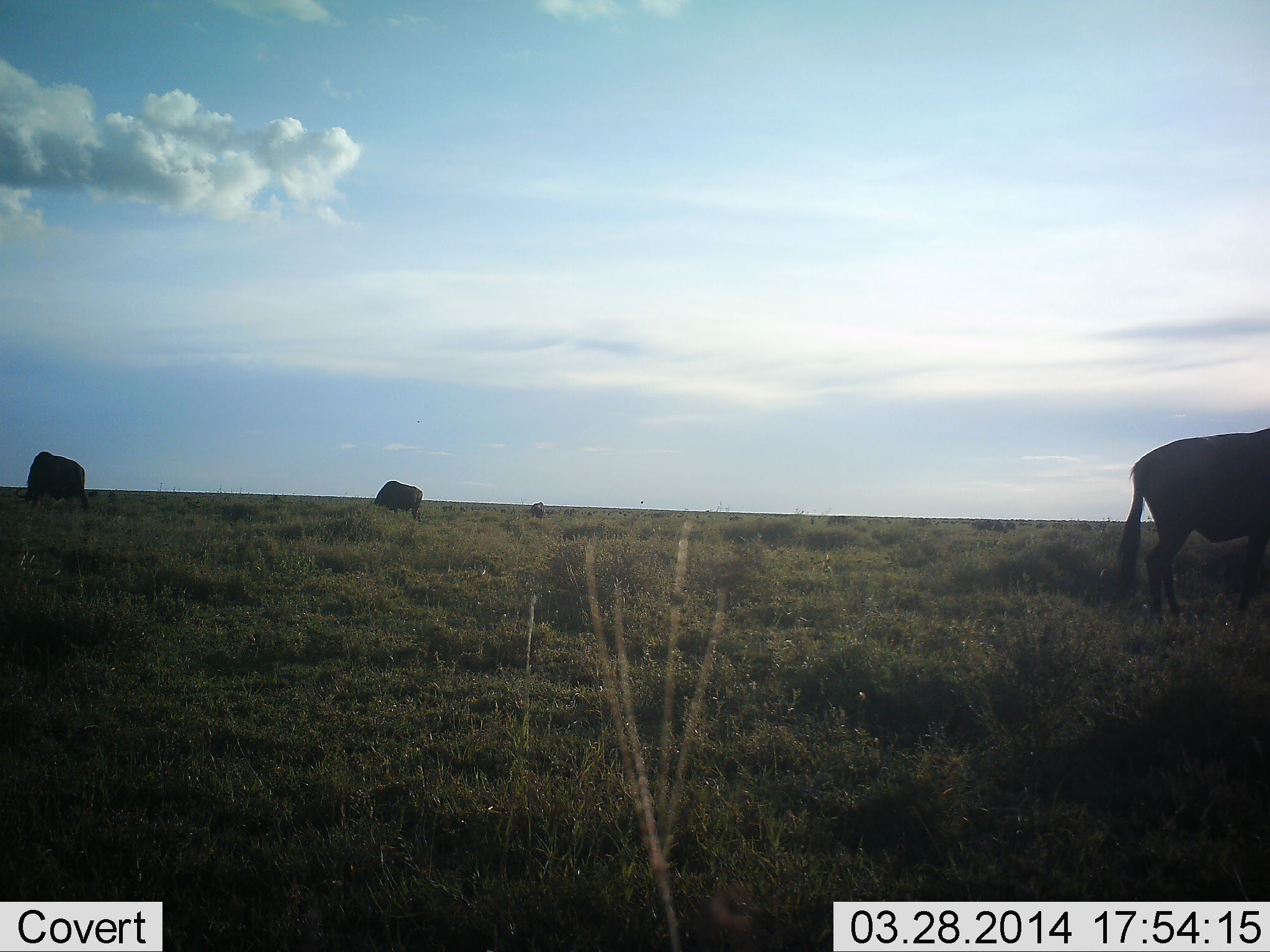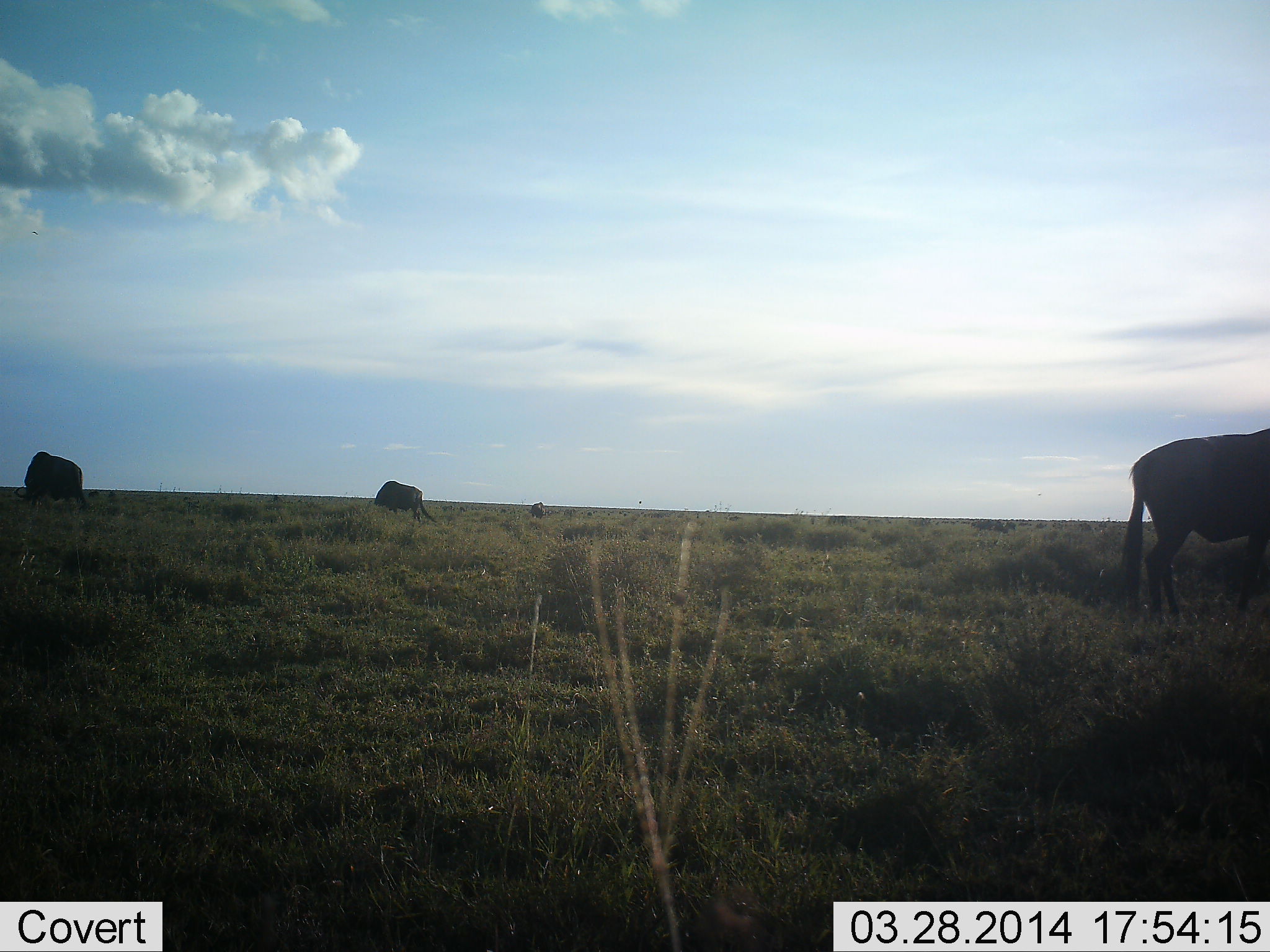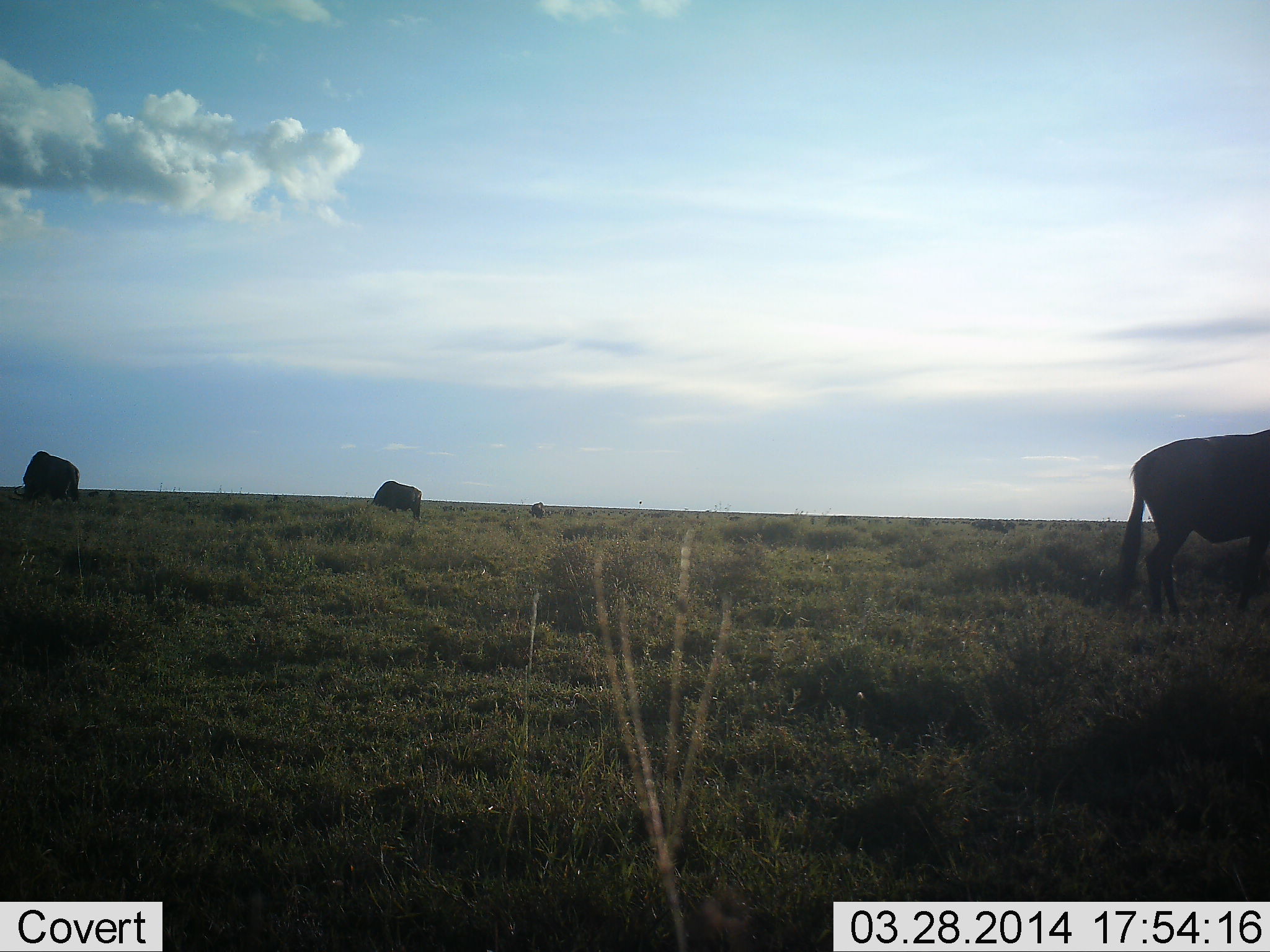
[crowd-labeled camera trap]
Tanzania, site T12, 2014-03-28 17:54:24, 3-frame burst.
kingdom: Animalia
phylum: Chordata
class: Mammalia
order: Artiodactyla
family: Bovidae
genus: Connochaetes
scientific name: Connochaetes taurinus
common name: blue wildebeest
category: wildebeest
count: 4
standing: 30%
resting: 0%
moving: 0%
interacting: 0%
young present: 0%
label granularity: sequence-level